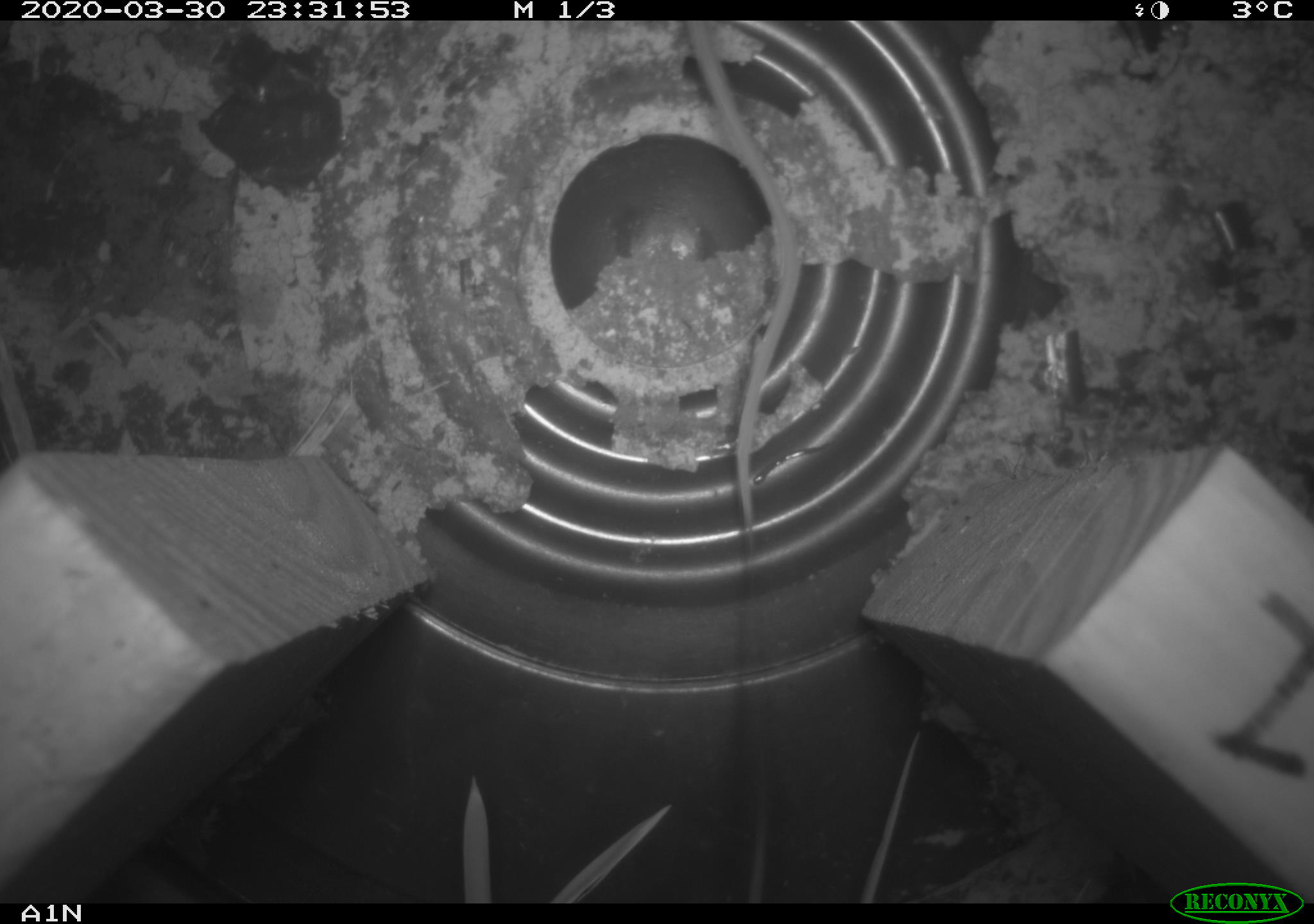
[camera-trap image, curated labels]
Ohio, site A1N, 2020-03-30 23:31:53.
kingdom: Animalia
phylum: Chordata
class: Mammalia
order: Rodentia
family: Cricetidae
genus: Peromyscus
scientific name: Peromyscus leucopus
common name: white-footed mouse